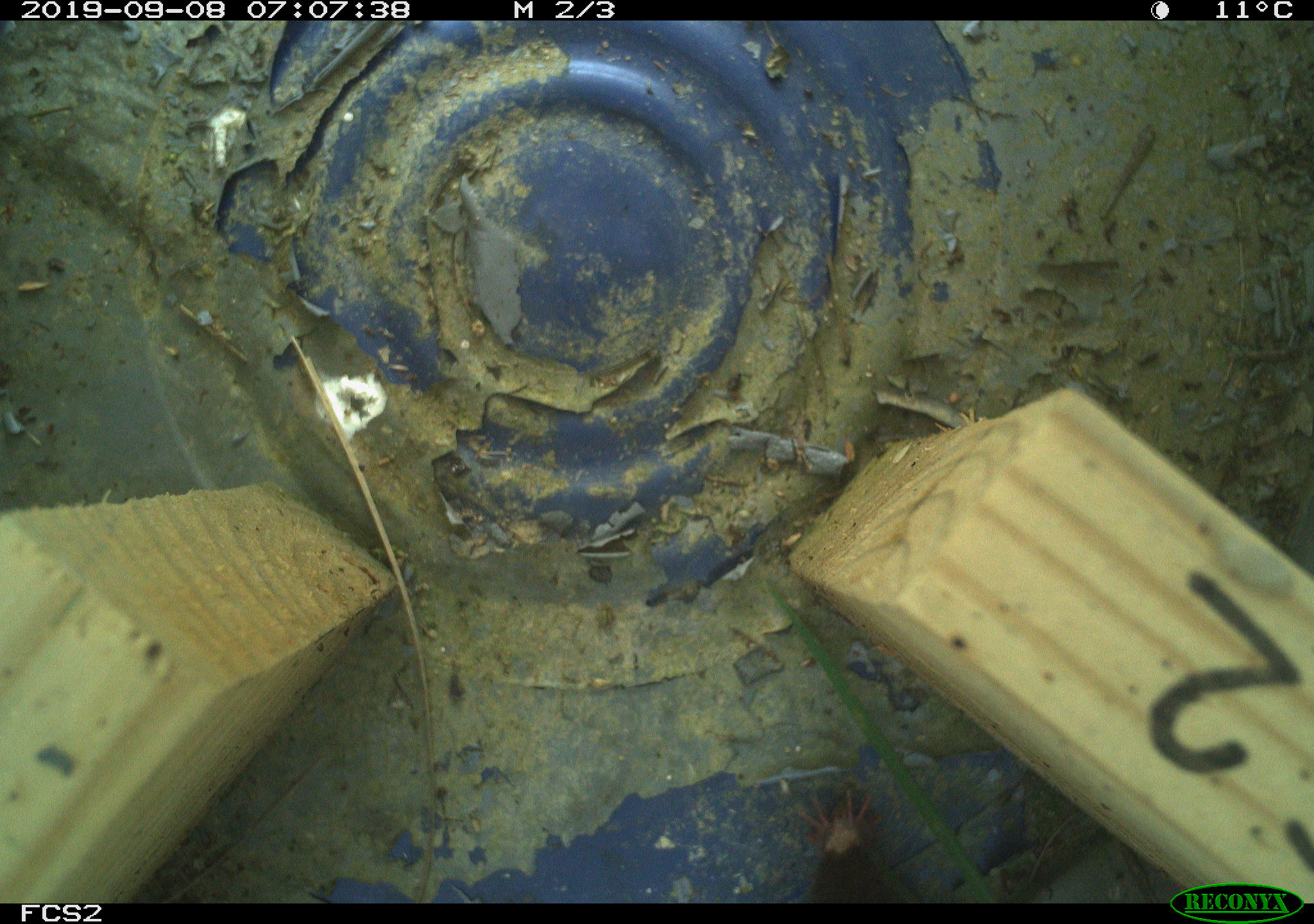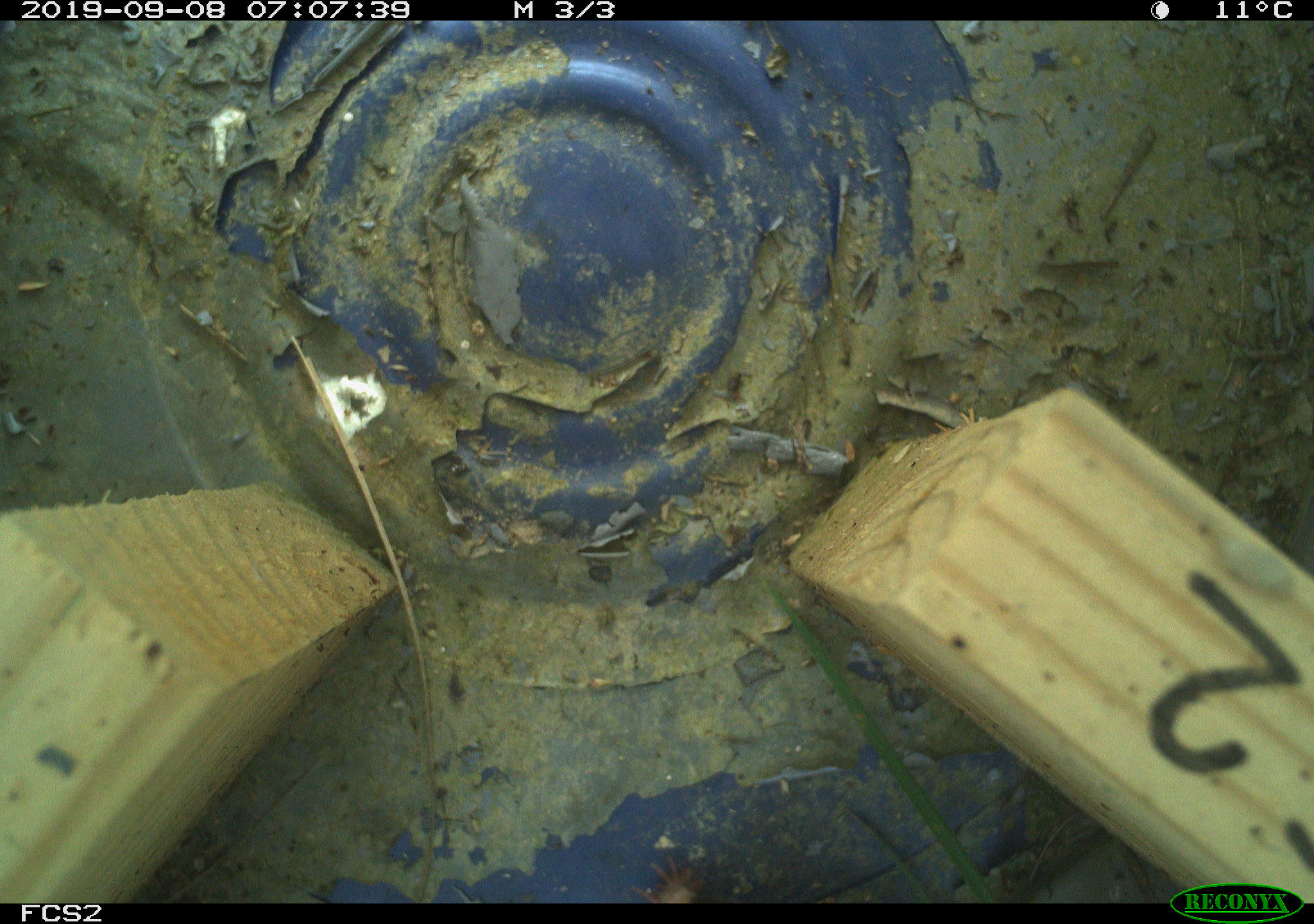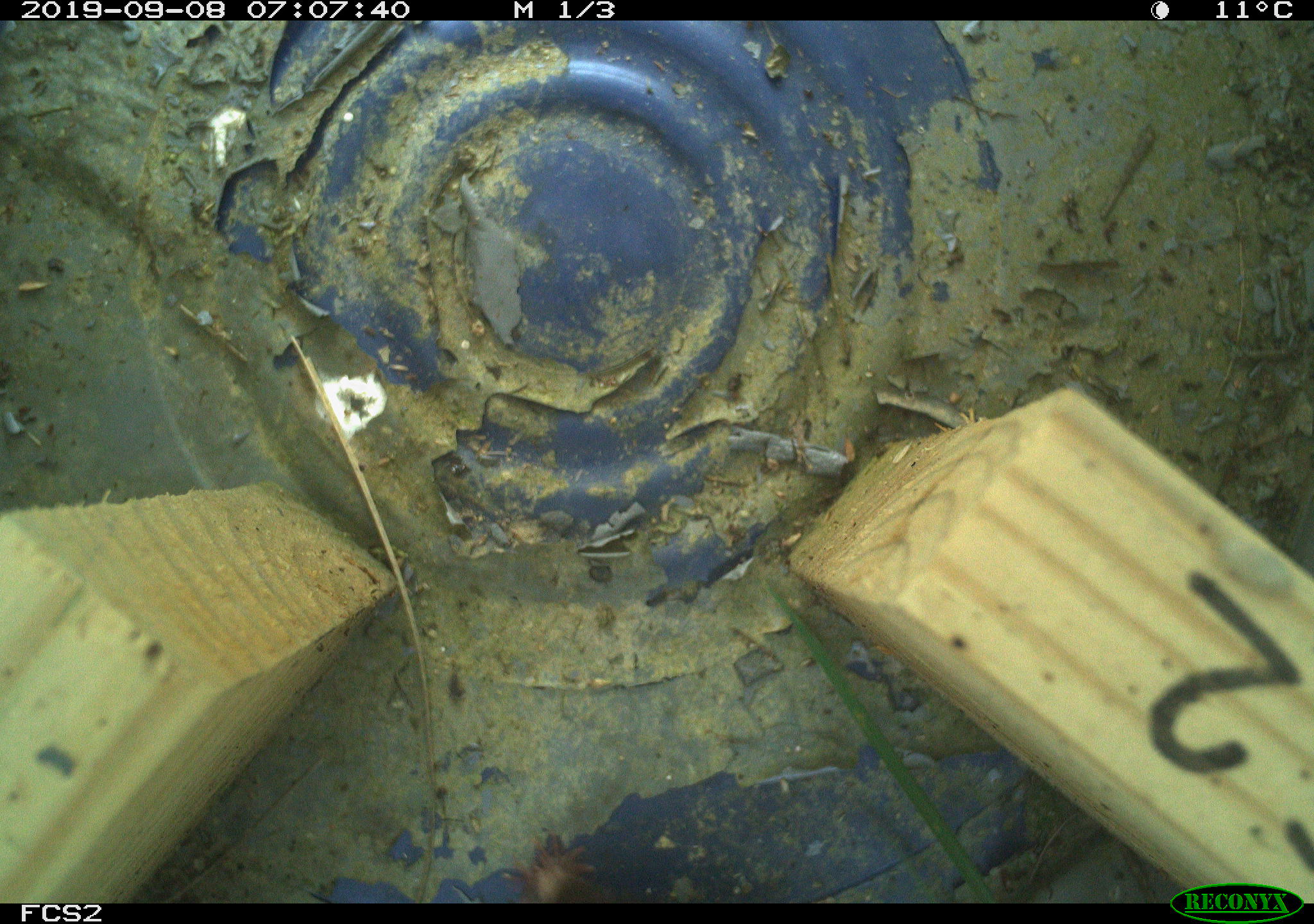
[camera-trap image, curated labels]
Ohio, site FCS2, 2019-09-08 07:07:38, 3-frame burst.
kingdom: Animalia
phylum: Chordata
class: Mammalia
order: Eulipotyphla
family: Talpidae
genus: Condylura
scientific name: Condylura cristata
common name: star-nosed mole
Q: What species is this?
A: Star-nosed mole (Condylura cristata).